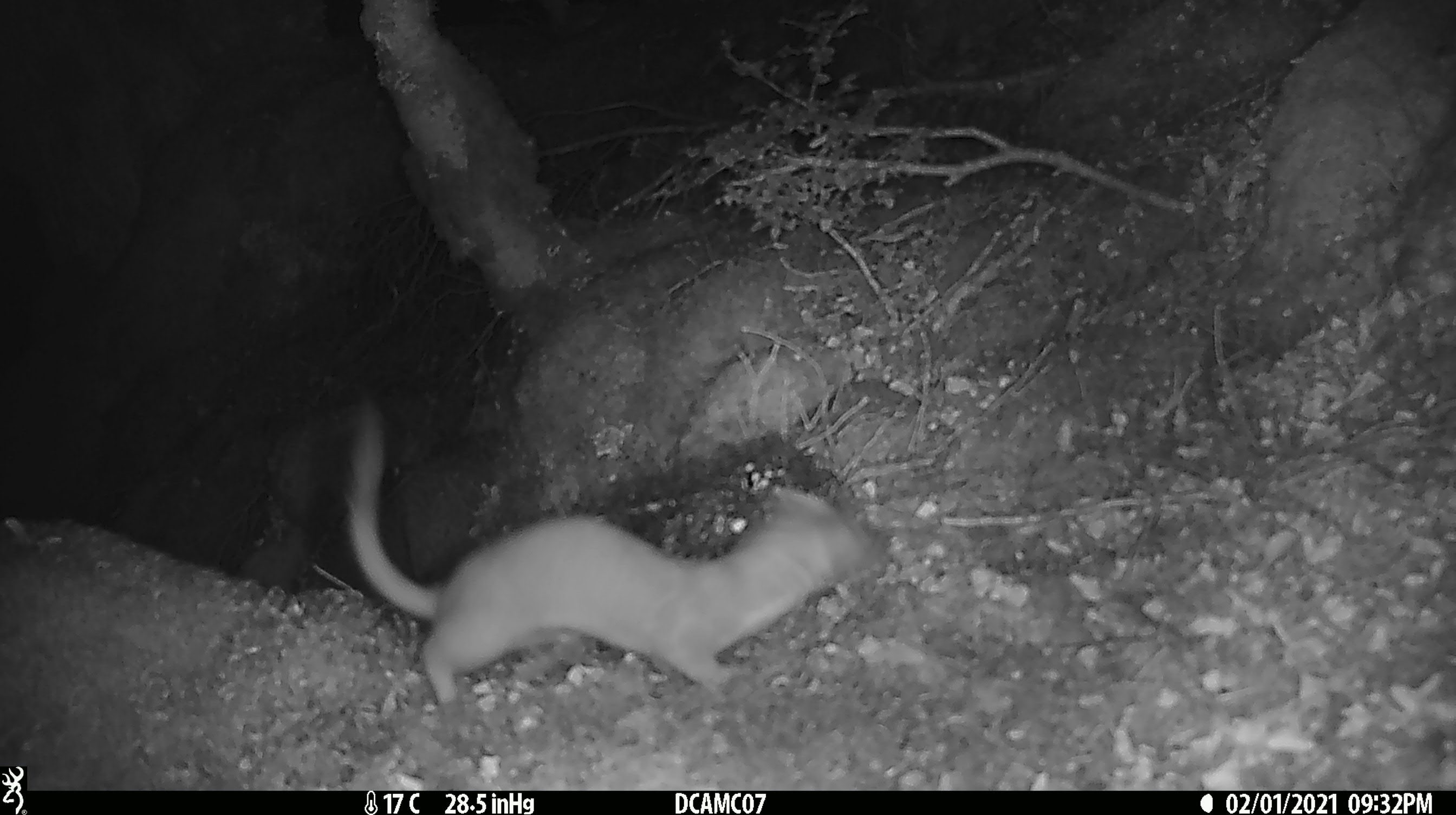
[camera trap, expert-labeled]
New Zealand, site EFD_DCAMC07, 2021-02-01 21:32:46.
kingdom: Animalia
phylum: Chordata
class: Mammalia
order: Carnivora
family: Mustelidae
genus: Mustela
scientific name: Mustela erminea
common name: stoat